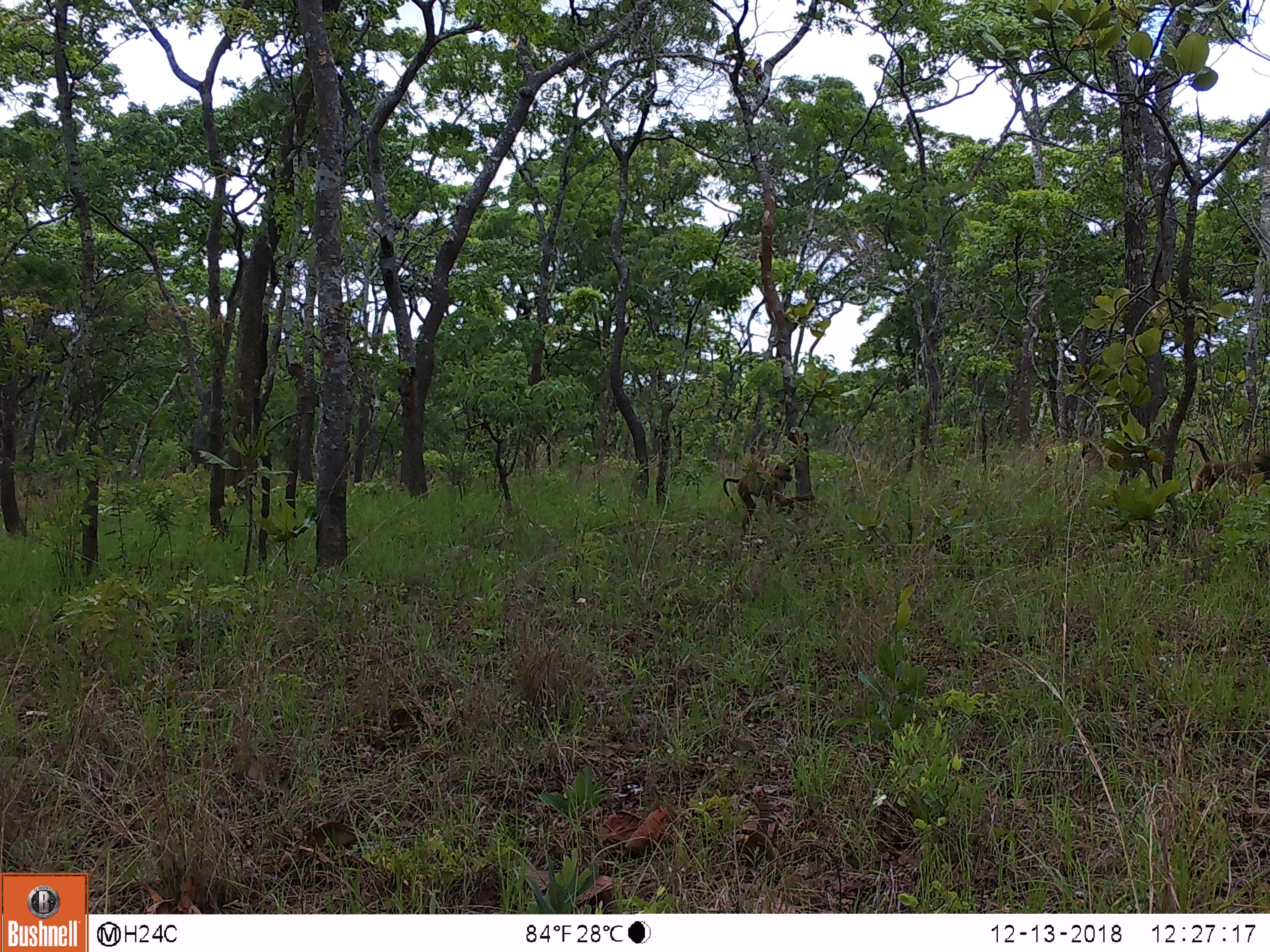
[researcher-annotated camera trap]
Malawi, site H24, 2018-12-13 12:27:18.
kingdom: Animalia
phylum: Chordata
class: Mammalia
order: Primates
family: Cercopithecidae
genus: Papio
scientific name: Papio cynocephalus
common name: yellow baboon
Yellow baboon (Papio cynocephalus), count 3.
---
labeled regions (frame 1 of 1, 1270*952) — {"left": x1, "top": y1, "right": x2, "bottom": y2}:
yellow baboon: {"left": 1160, "top": 436, "right": 1262, "bottom": 511}; {"left": 718, "top": 461, "right": 808, "bottom": 535}; {"left": 1069, "top": 442, "right": 1103, "bottom": 501}